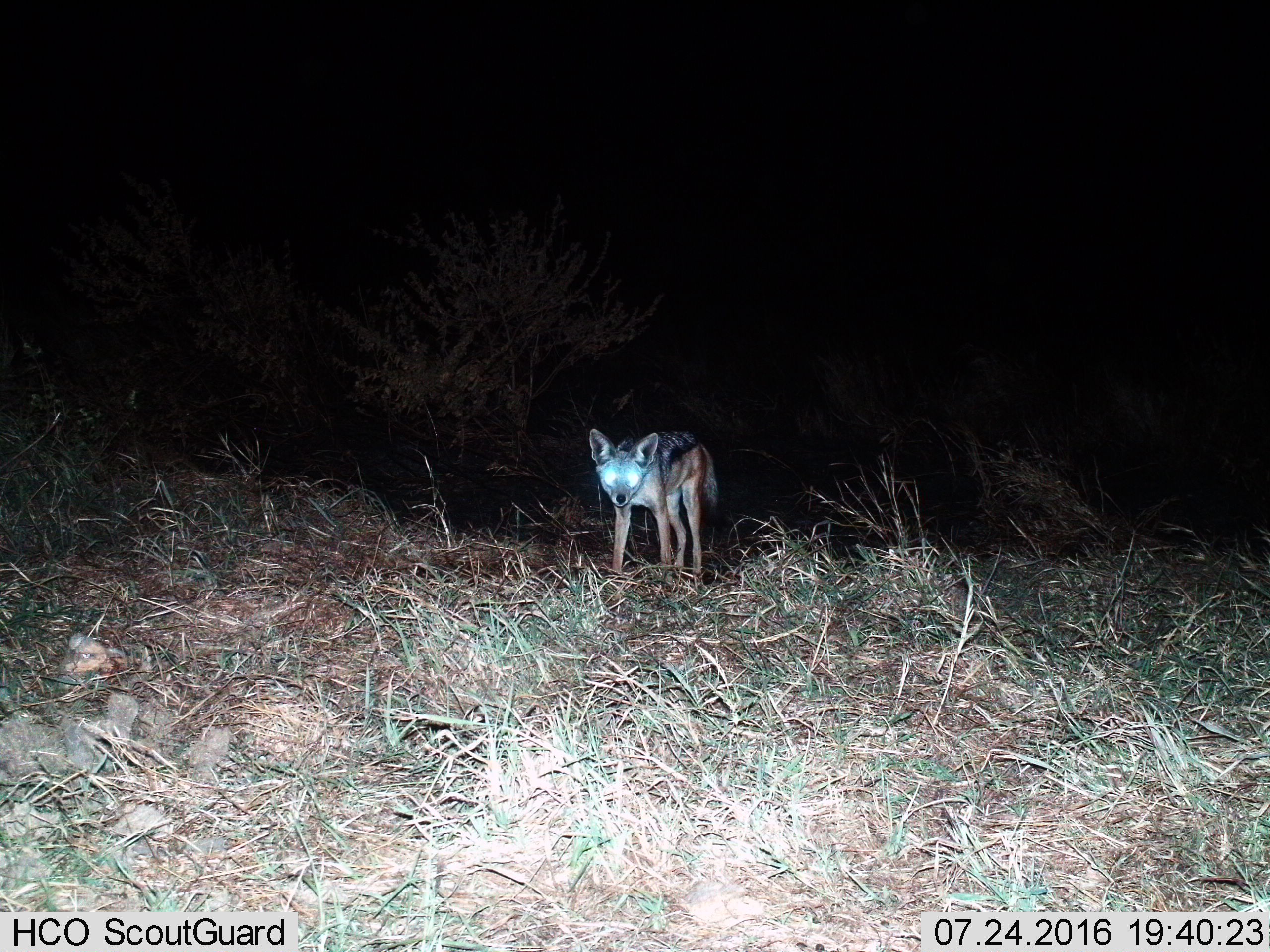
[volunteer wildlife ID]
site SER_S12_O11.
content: unidentified animal